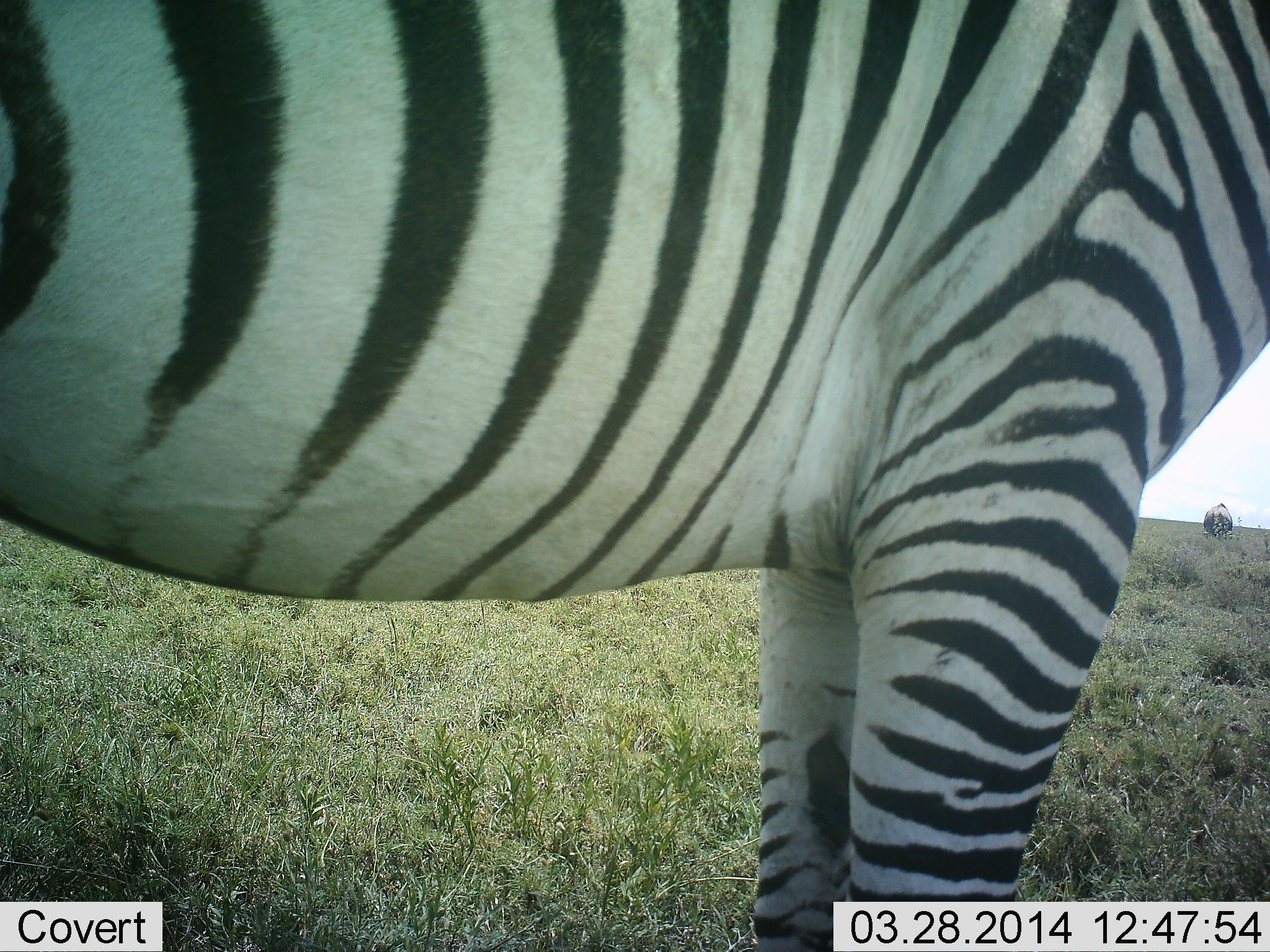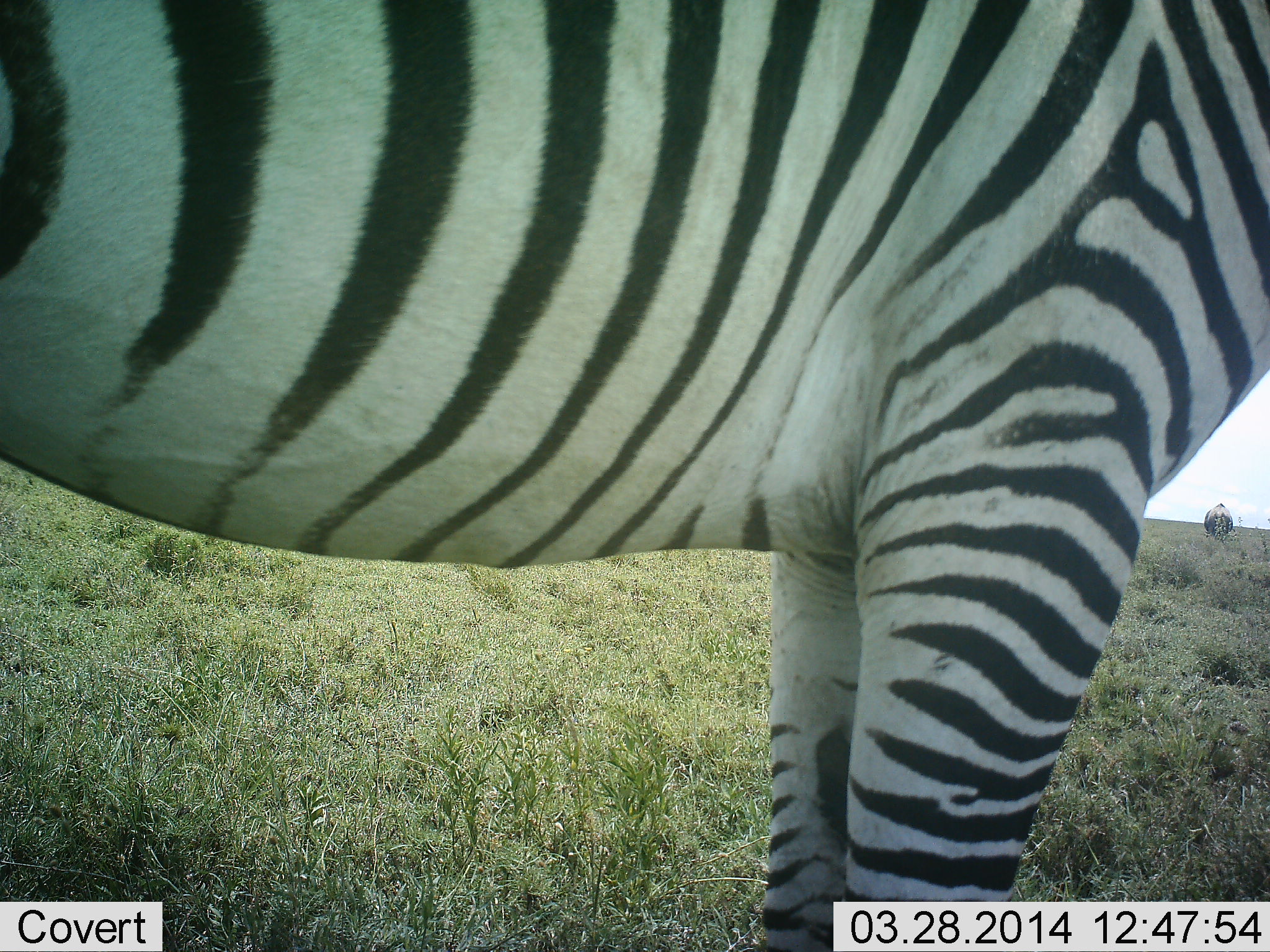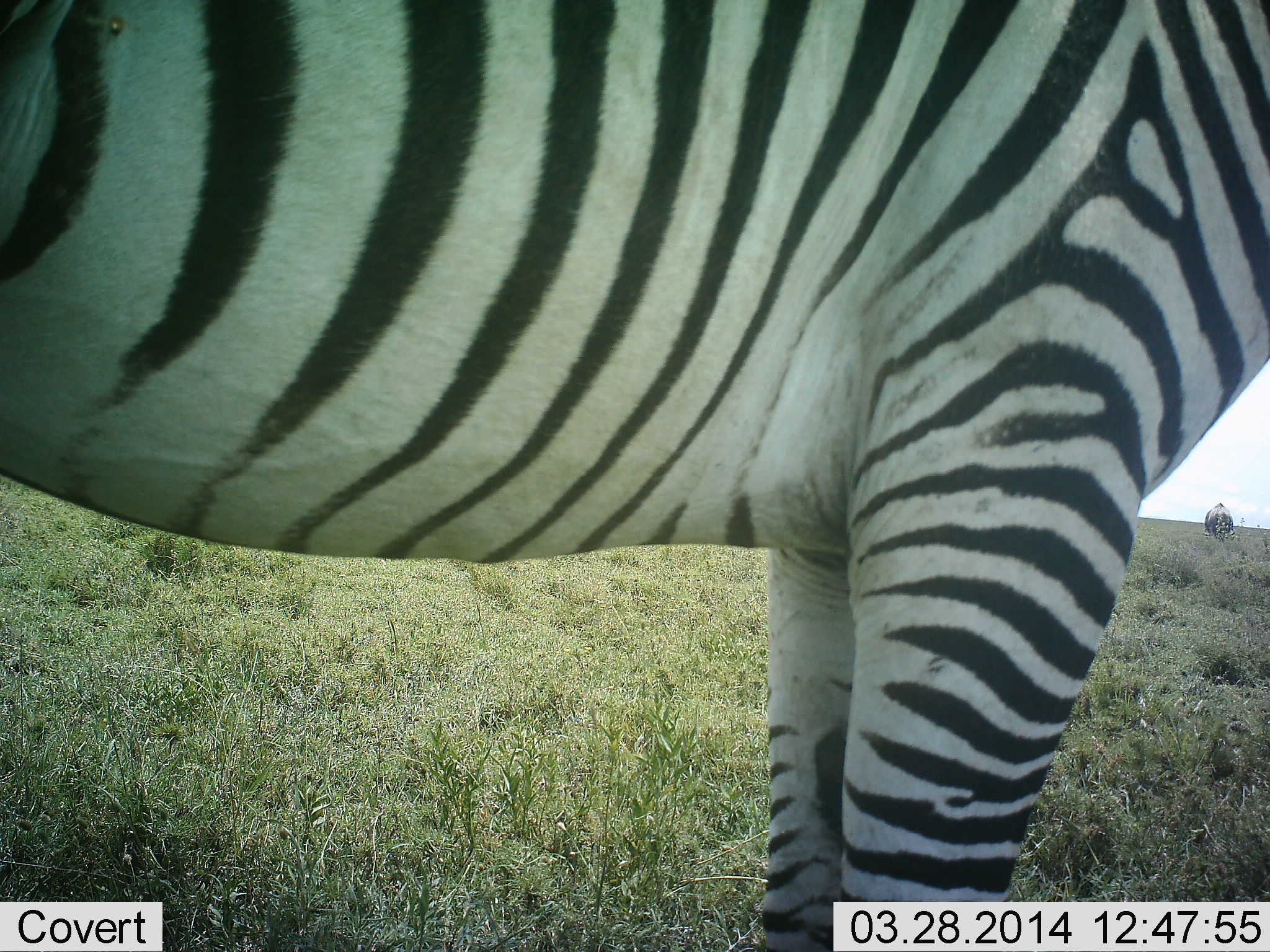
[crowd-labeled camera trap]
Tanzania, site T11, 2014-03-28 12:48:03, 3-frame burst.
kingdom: Animalia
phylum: Chordata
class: Mammalia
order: Perissodactyla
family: Equidae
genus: Equus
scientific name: Equus quagga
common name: plains zebra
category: zebra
Zebra (plains zebra) (Equus quagga), count 2. Behavior (volunteer vote fractions): standing 93%, resting 14%, moving 7%, interacting 0%. Young present (vote fraction): 0%. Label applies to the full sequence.